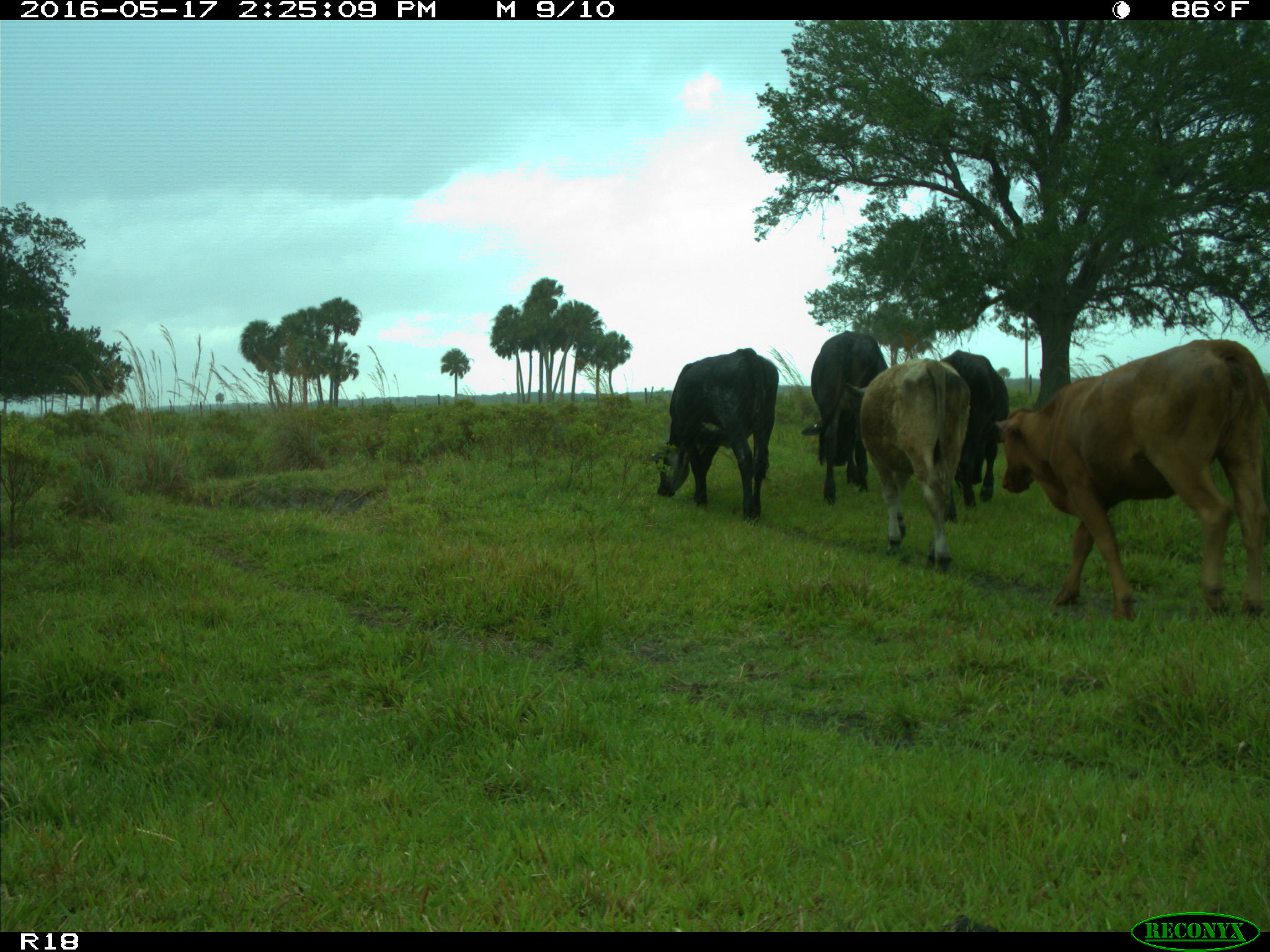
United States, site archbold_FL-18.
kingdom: Animalia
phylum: Chordata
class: Mammalia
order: Artiodactyla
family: Bovidae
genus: Bos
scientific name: Bos taurus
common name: domestic cow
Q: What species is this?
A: Bos taurus (domestic cow).